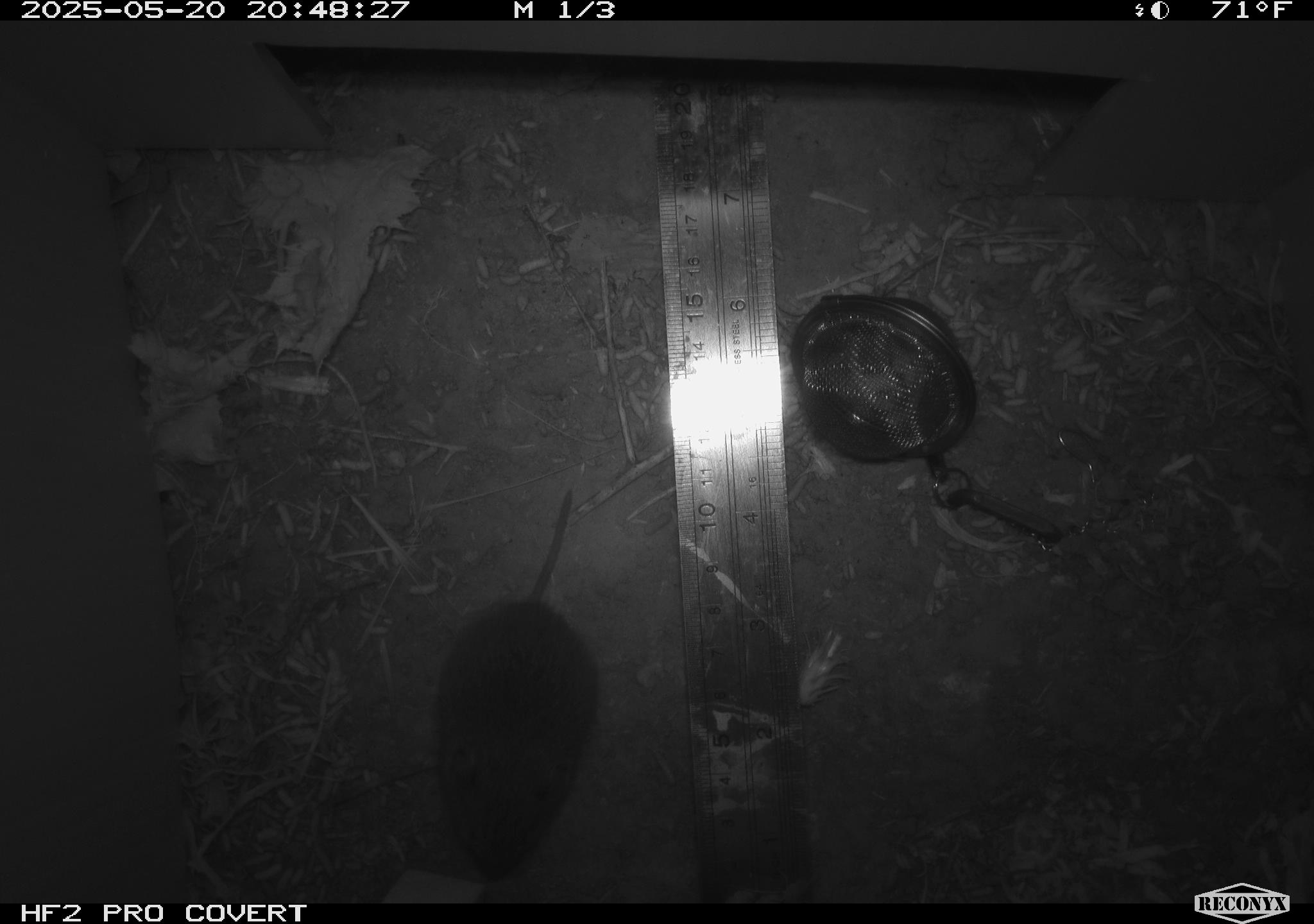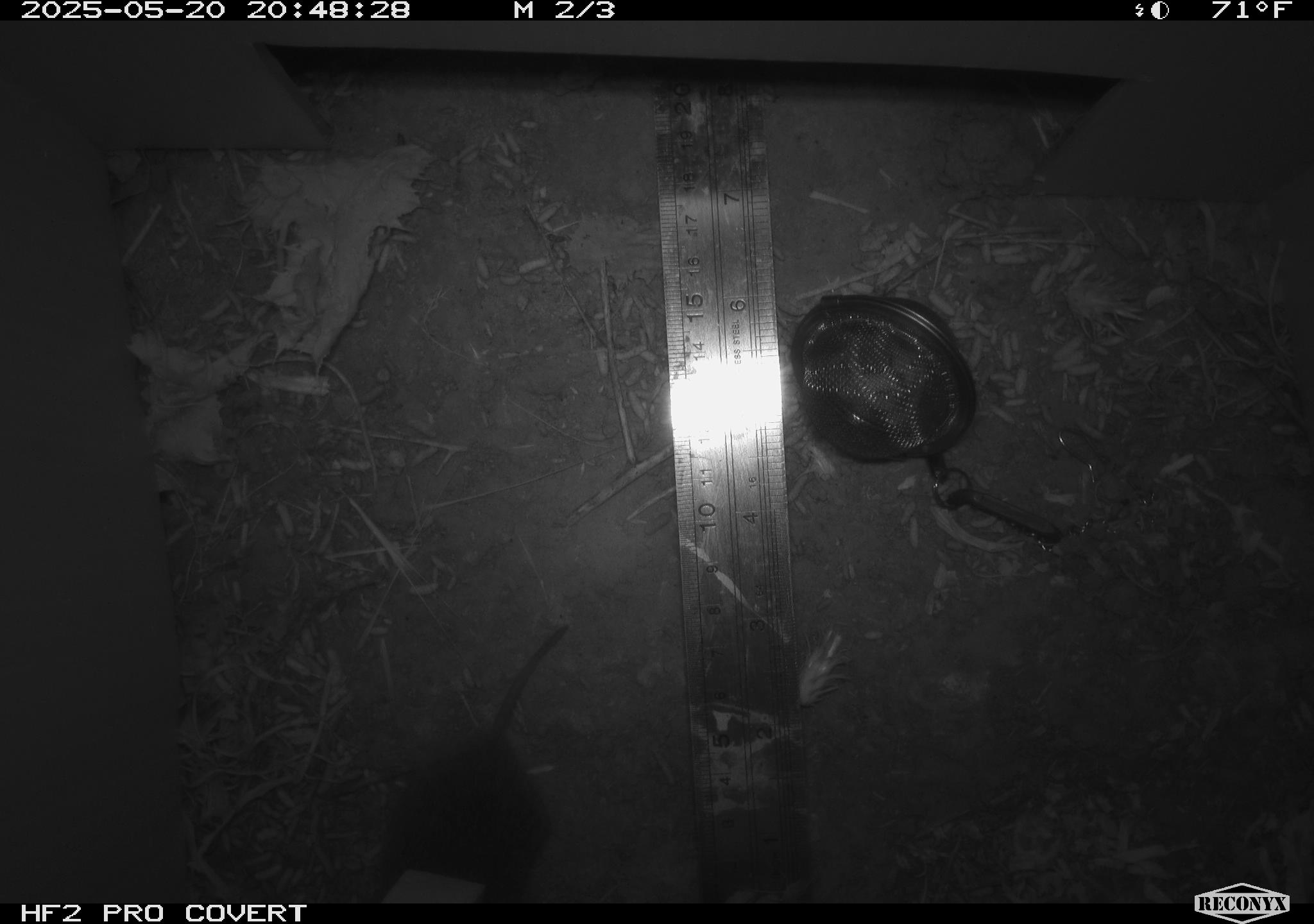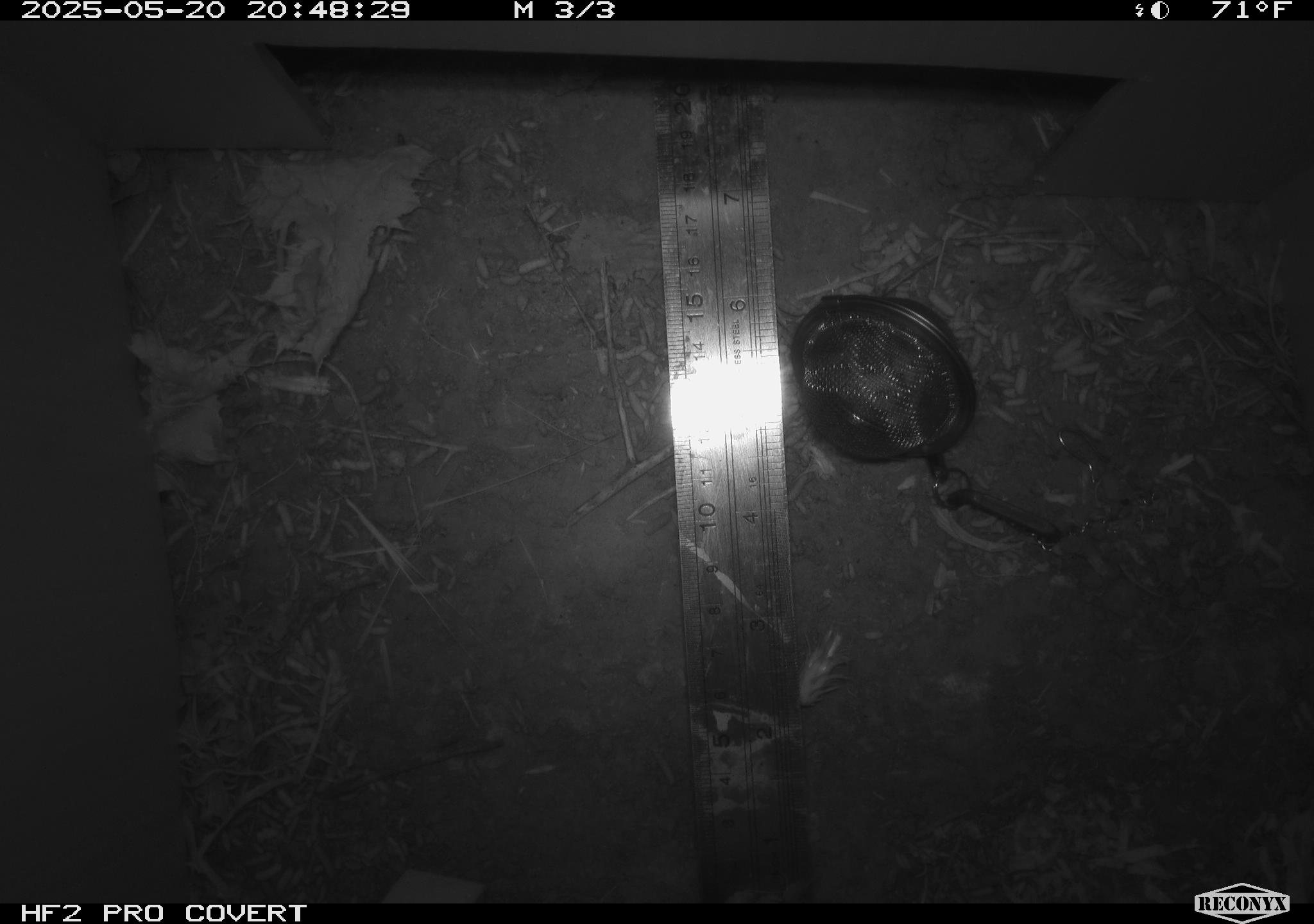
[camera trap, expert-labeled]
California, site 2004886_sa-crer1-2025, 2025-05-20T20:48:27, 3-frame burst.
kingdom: Animalia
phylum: Chordata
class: Mammalia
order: Rodentia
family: Cricetidae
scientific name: Arvicolinae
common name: voles, lemmings, and muskrats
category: arvicolinae subfamily